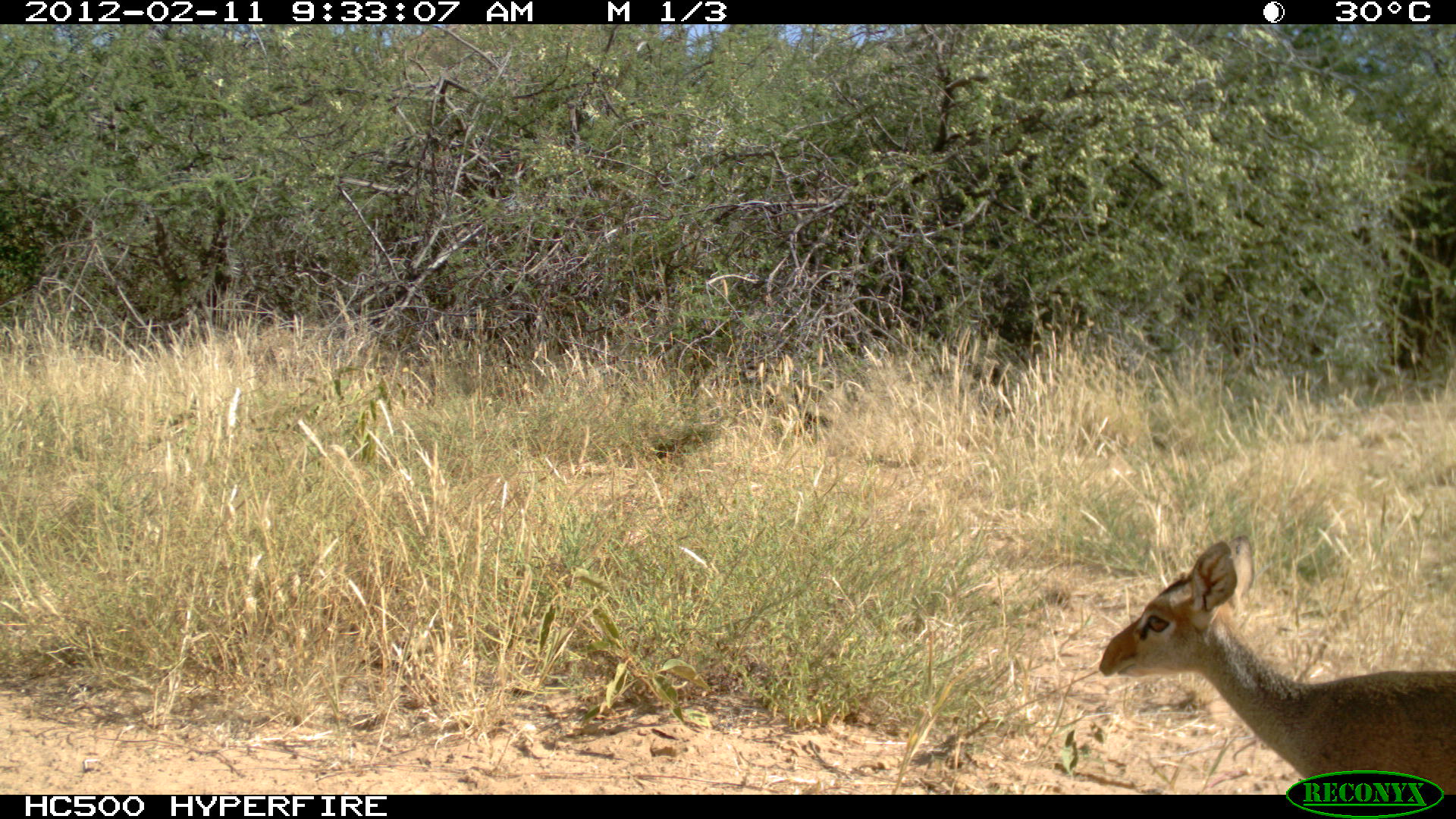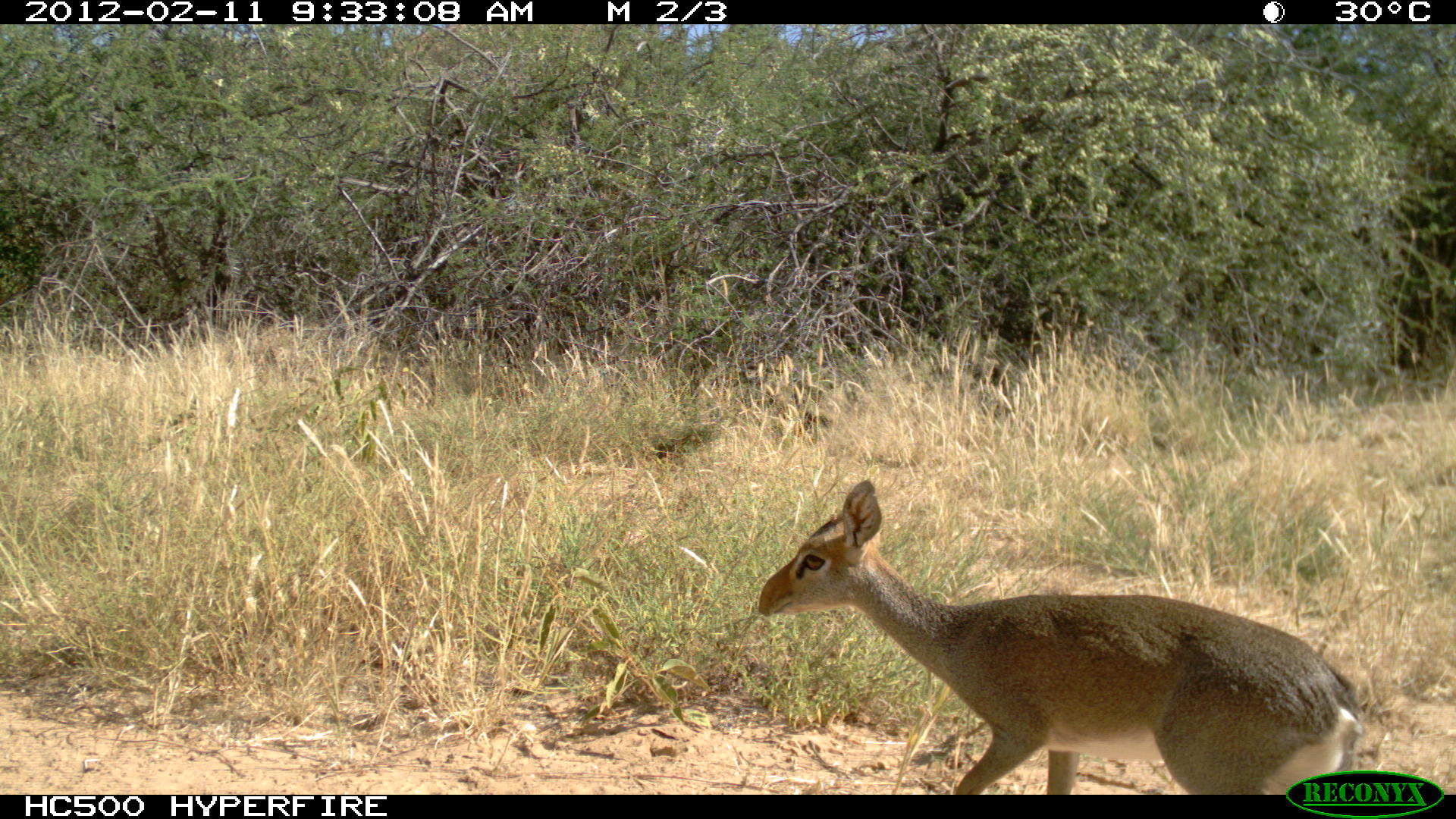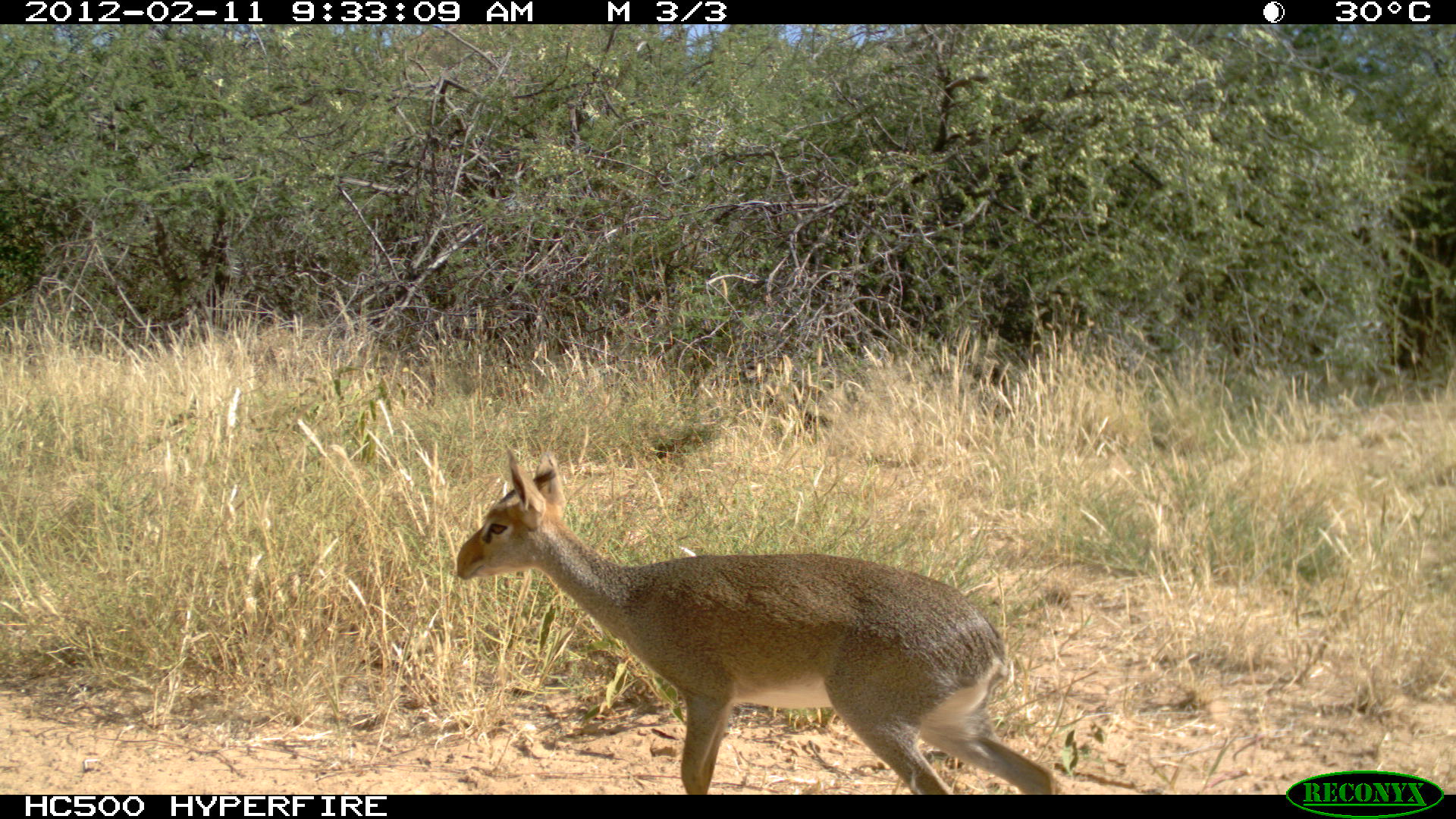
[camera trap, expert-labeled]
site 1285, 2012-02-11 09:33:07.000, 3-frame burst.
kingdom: Animalia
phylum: Chordata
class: Mammalia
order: Artiodactyla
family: Bovidae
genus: Madoqua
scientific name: Madoqua guentheri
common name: günther's dik-dik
Madoqua guentheri (günther's dik-dik), count 1.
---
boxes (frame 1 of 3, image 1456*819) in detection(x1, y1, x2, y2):
madoqua guentheri: detection(1093, 539, 1455, 793)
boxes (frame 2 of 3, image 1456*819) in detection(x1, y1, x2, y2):
madoqua guentheri: detection(754, 480, 1364, 791)